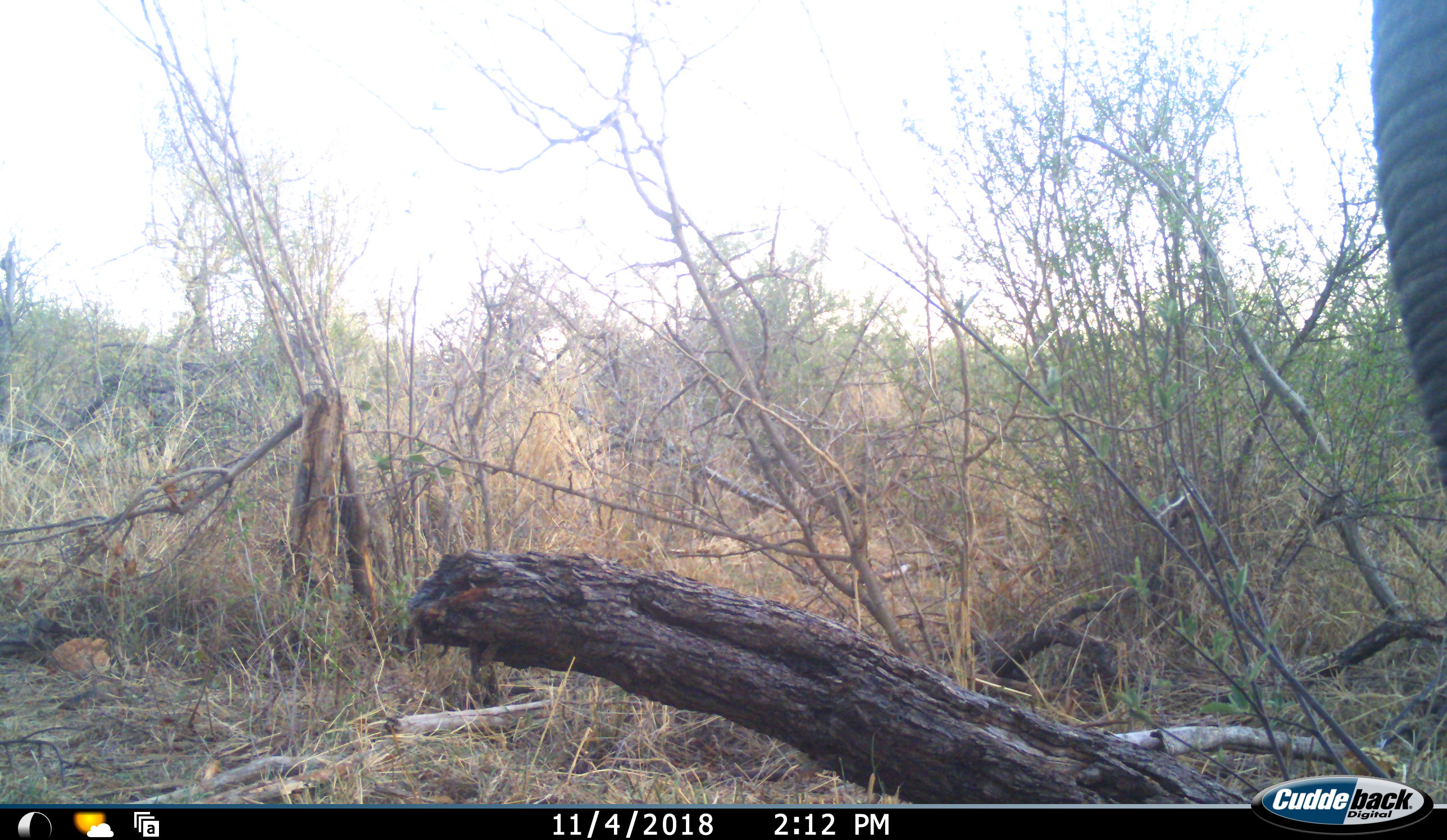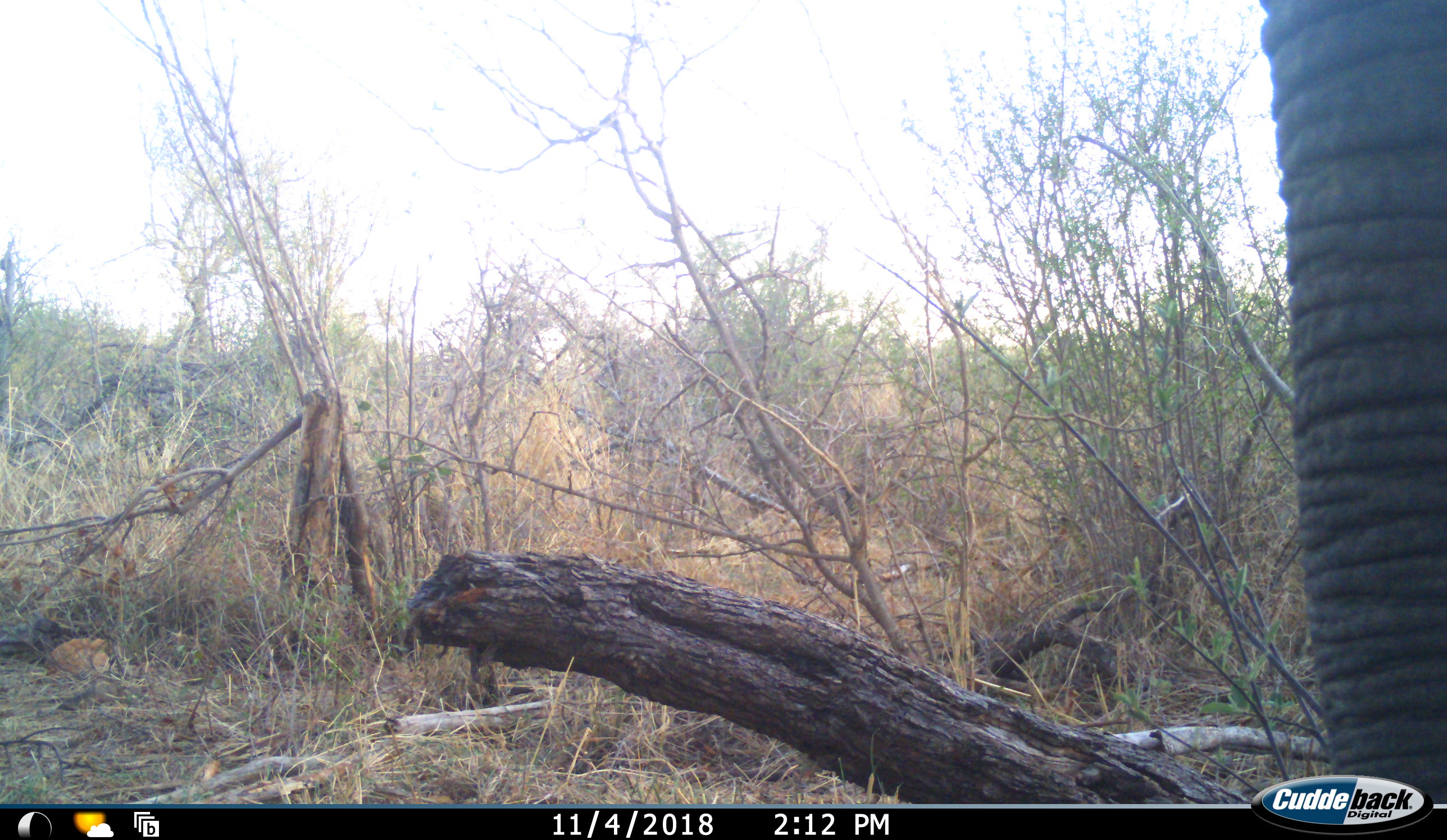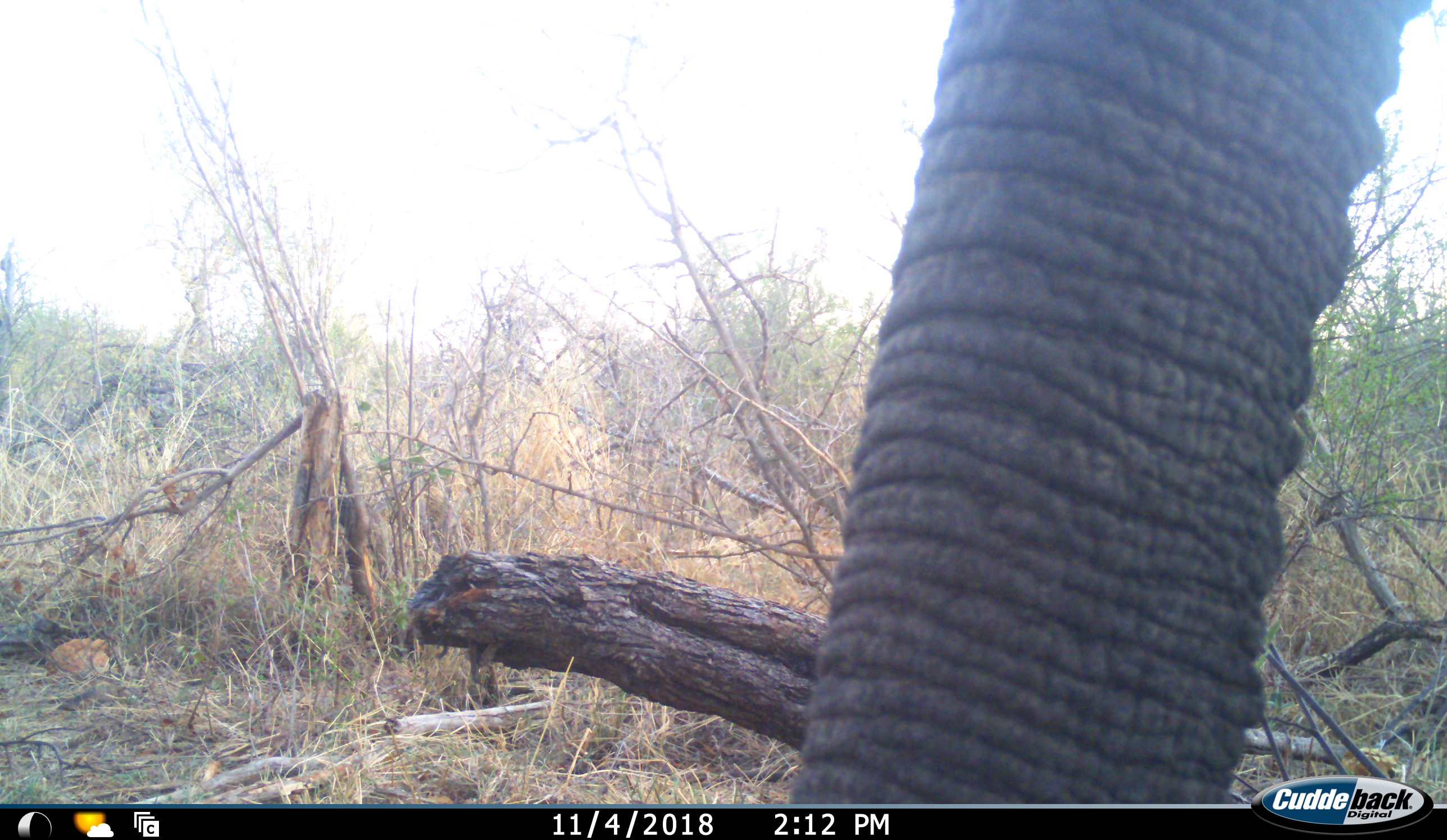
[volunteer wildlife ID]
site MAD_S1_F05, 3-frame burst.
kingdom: Animalia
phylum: Chordata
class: Mammalia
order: Proboscidea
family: Elephantidae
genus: Loxodonta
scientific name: Loxodonta africana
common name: african bush elephant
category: elephant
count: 1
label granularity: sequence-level